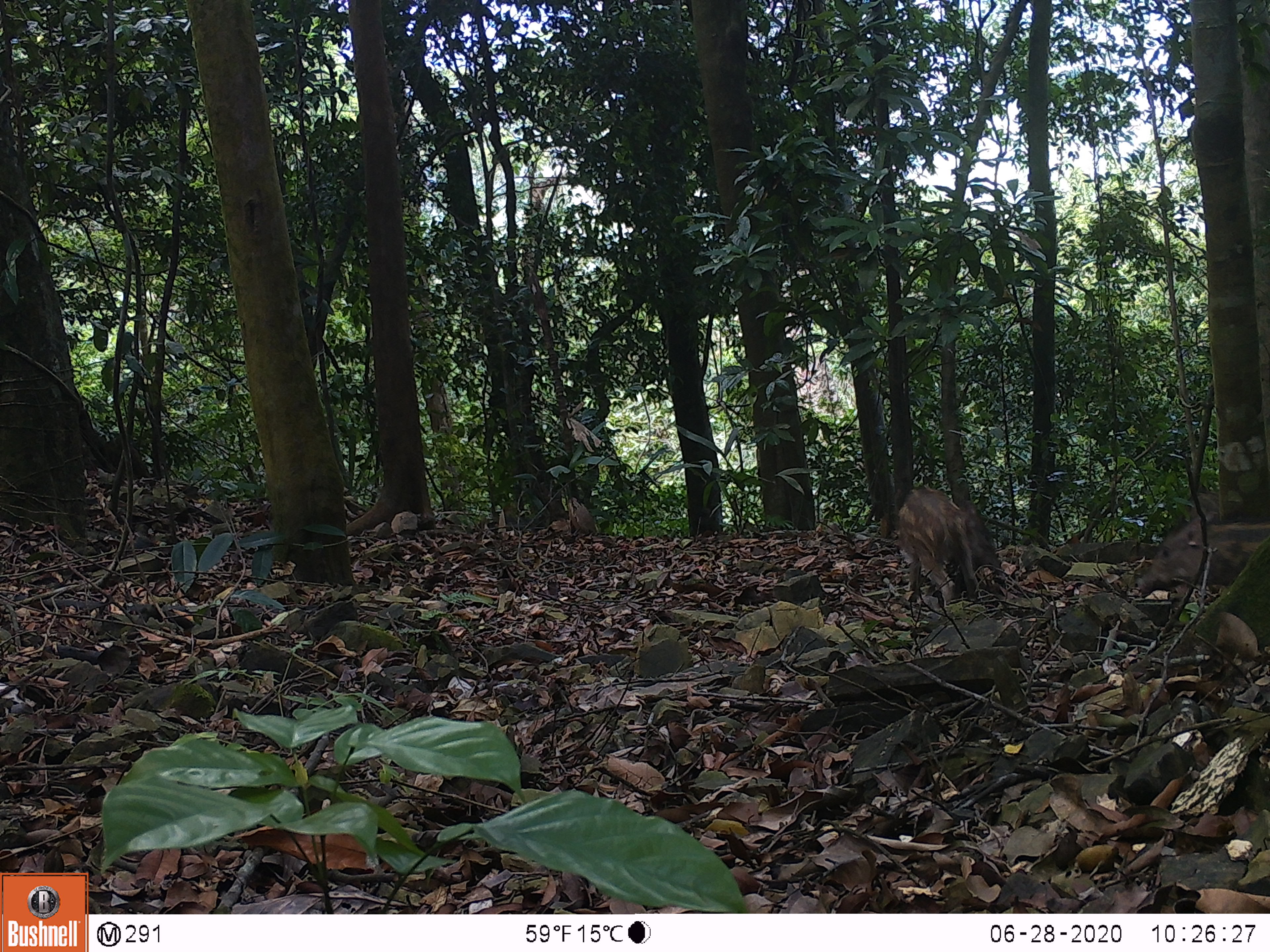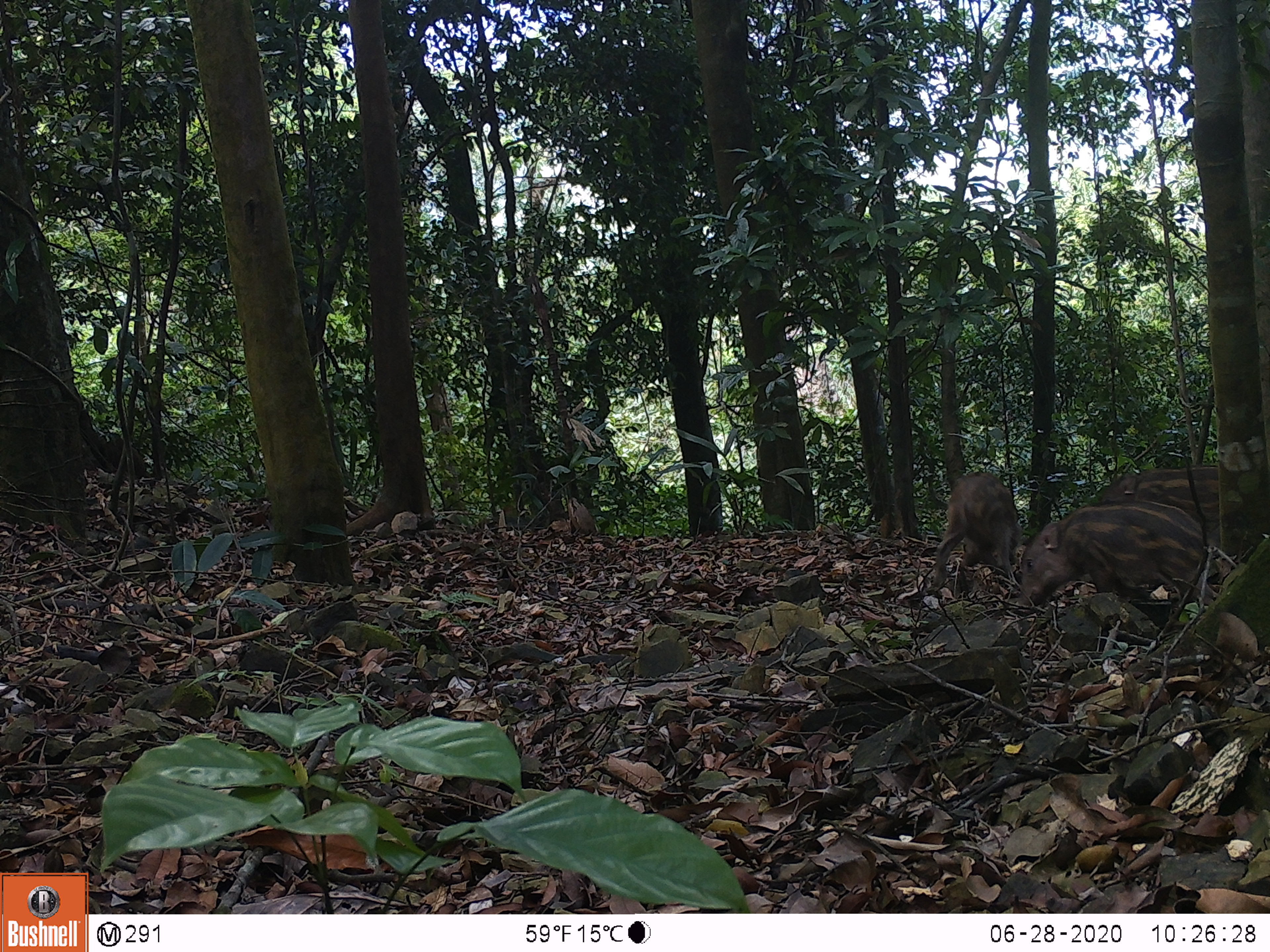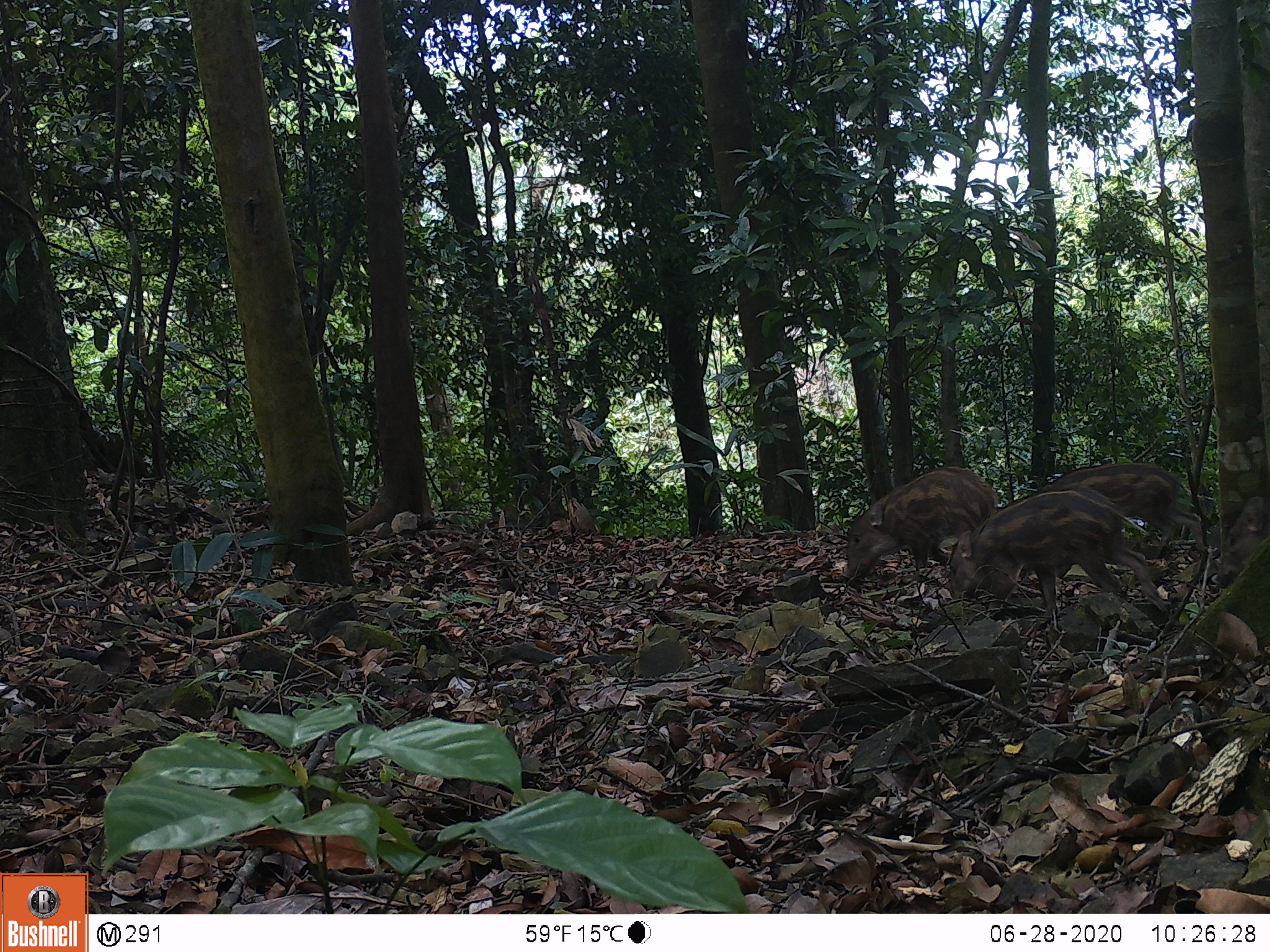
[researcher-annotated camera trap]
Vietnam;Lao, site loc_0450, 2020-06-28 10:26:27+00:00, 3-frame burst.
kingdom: Animalia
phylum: Chordata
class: Mammalia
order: Artiodactyla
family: Suidae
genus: Sus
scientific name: Sus scrofa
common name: eurasian wild pig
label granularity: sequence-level